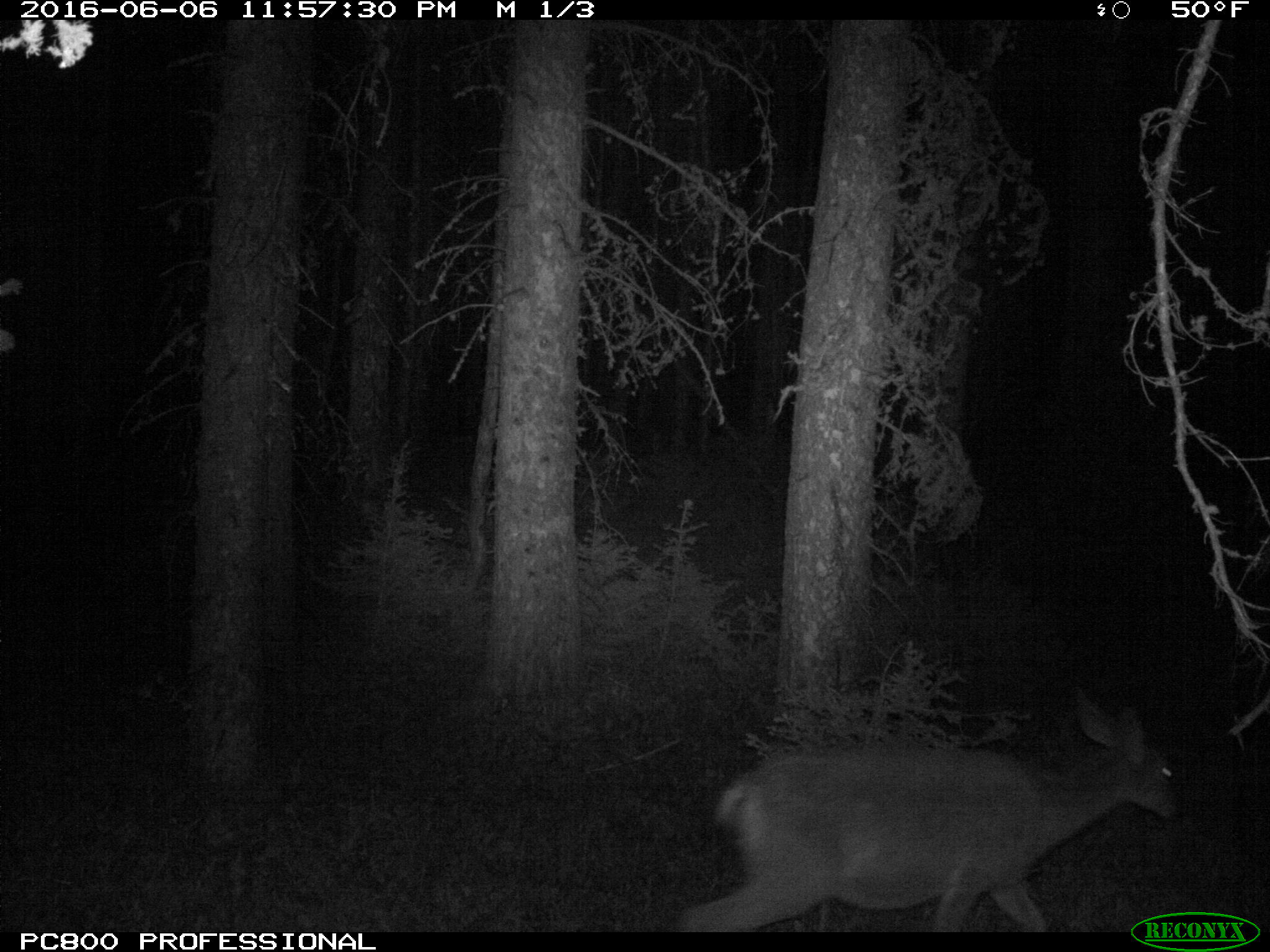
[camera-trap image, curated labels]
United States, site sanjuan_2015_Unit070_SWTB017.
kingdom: Animalia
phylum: Chordata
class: Mammalia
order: Artiodactyla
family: Cervidae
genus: Odocoileus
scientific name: Odocoileus hemionus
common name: mule deer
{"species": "Odocoileus hemionus (mule deer)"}